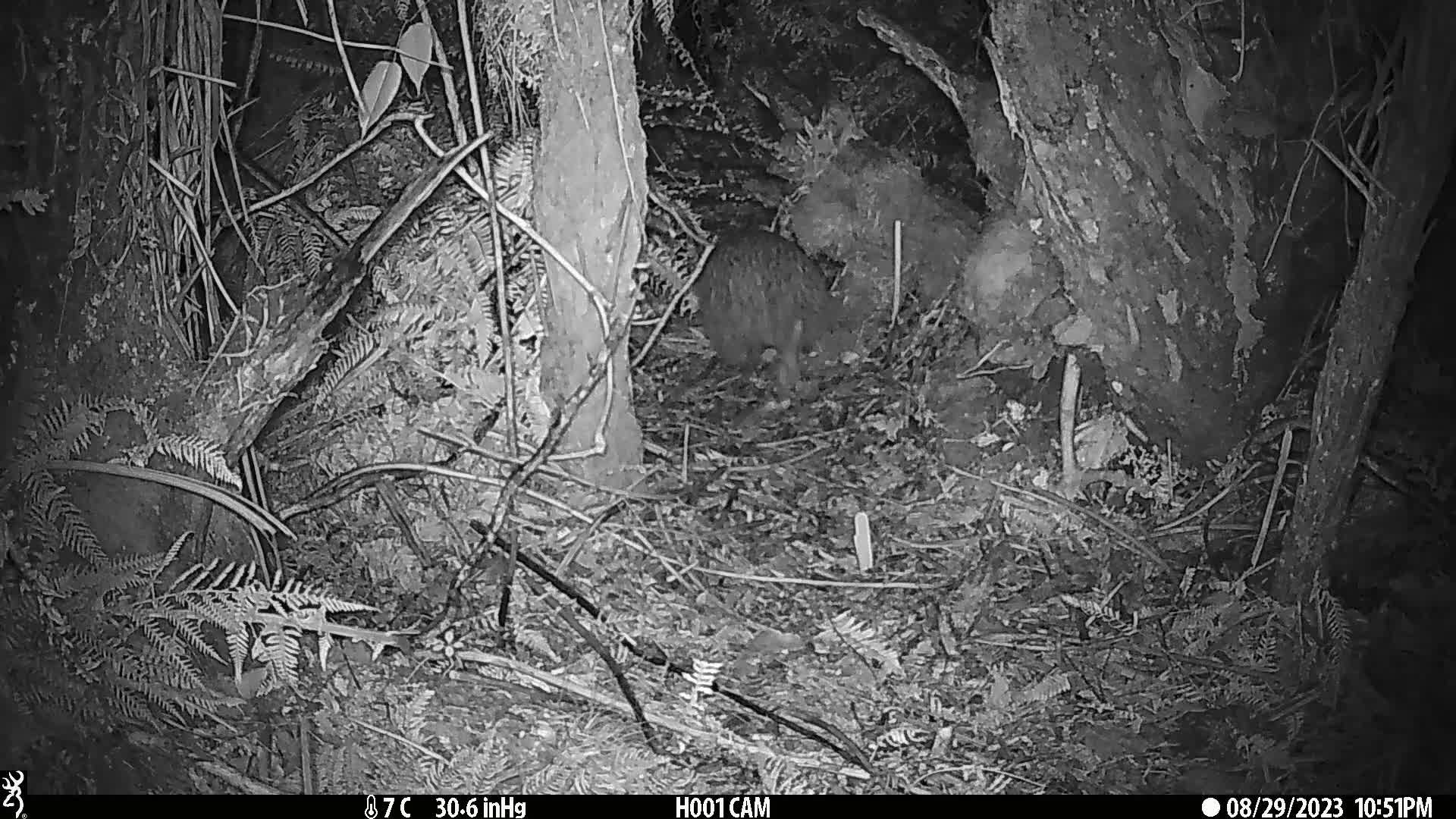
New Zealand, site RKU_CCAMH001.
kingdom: Animalia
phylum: Chordata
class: Aves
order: Apterygiformes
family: Apterygidae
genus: Apteryx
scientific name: Apteryx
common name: kiwi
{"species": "kiwi (Apteryx)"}